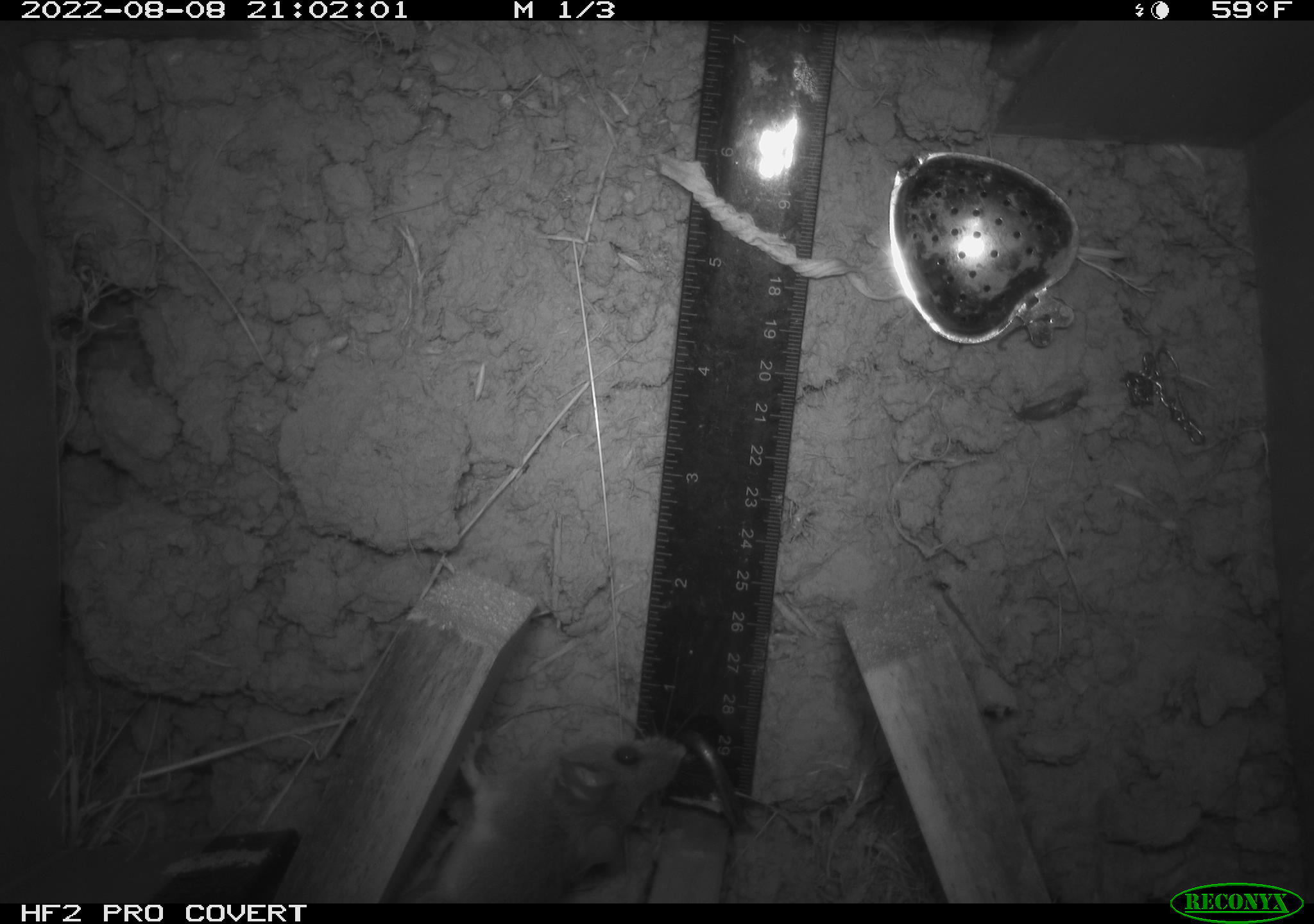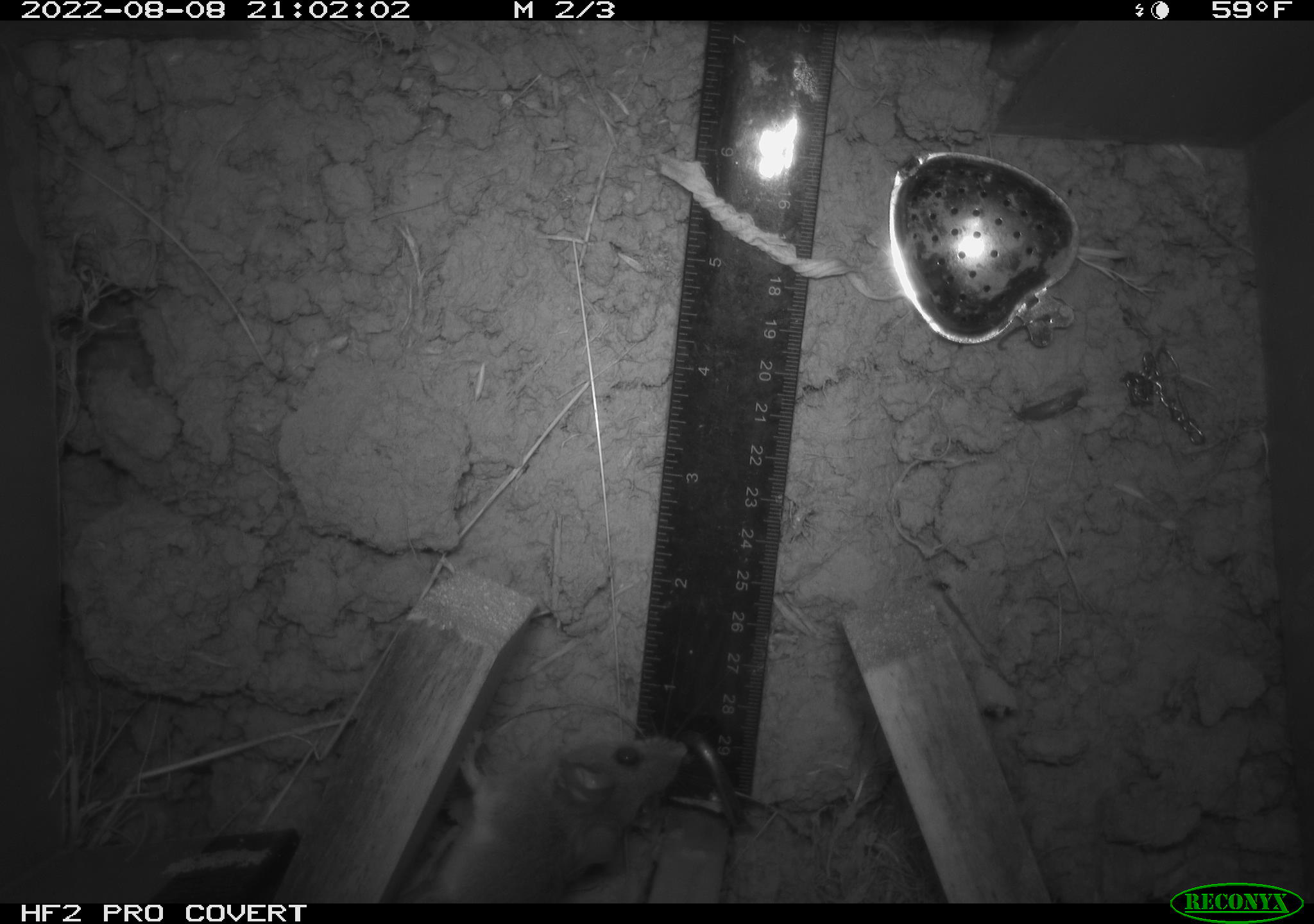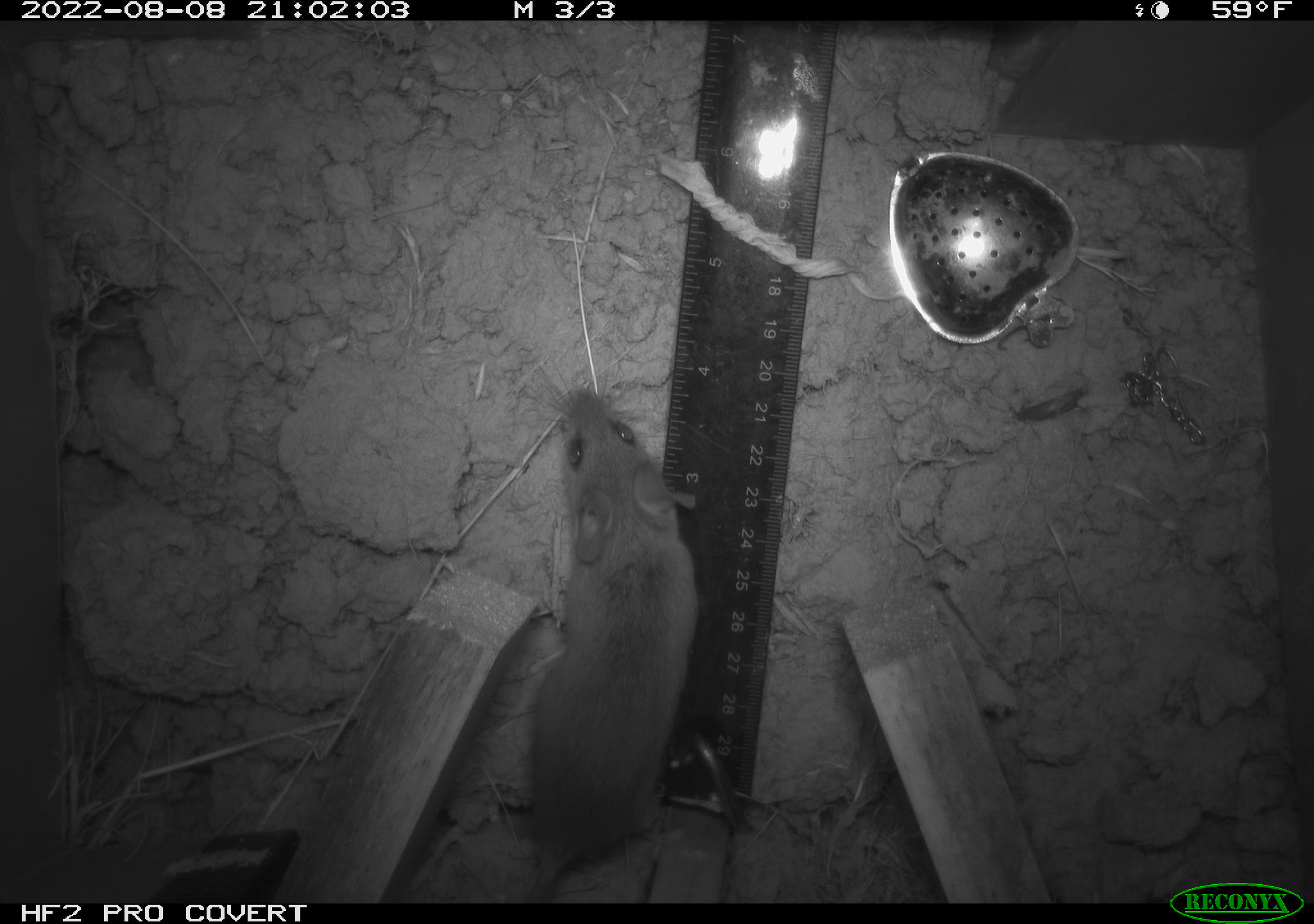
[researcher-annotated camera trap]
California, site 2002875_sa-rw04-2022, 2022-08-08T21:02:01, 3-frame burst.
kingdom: Animalia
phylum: Chordata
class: Mammalia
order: Rodentia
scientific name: Rodentia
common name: mouse species